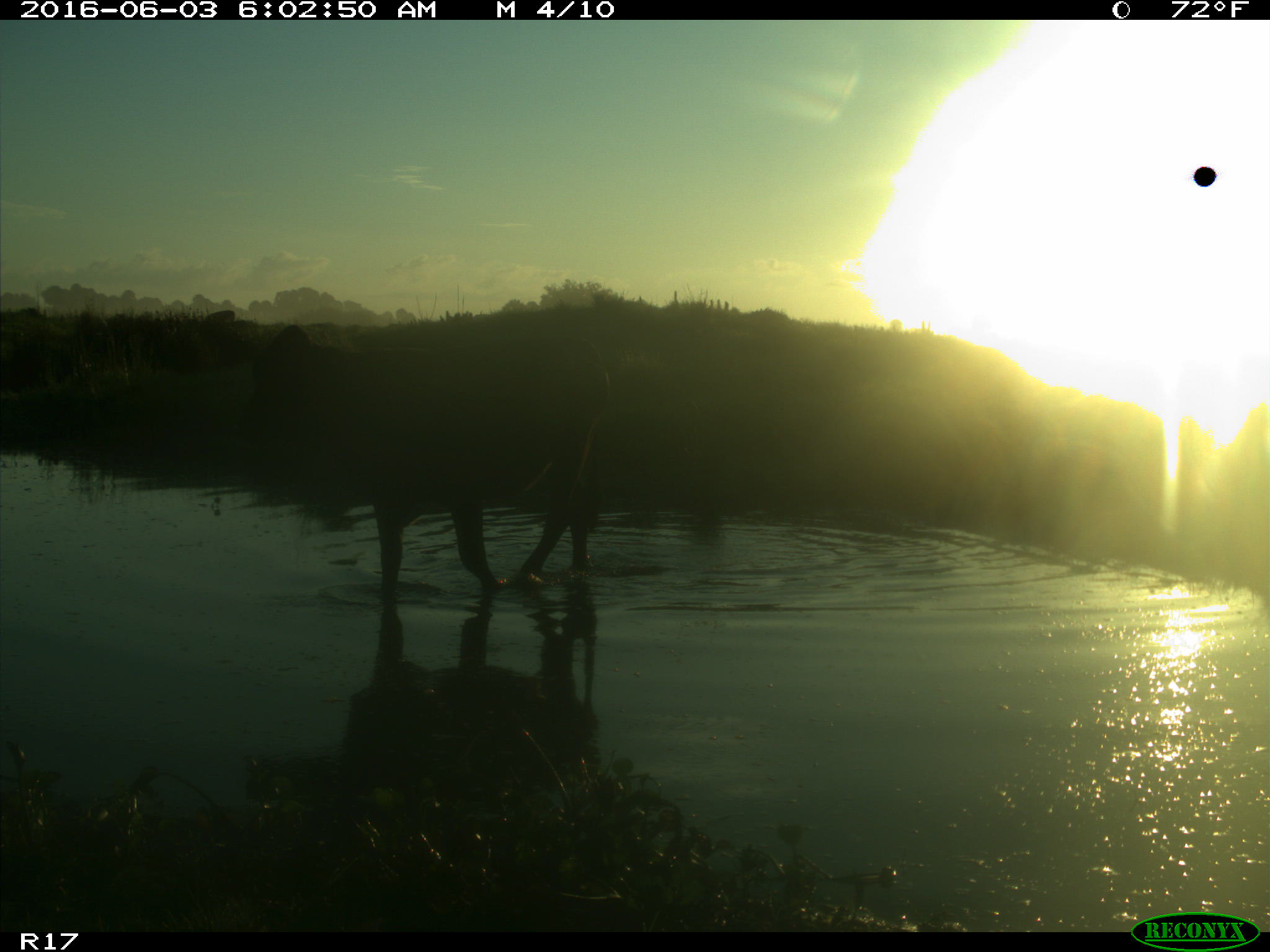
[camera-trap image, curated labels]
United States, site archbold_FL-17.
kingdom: Animalia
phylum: Chordata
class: Mammalia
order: Artiodactyla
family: Bovidae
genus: Bos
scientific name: Bos taurus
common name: domestic cow